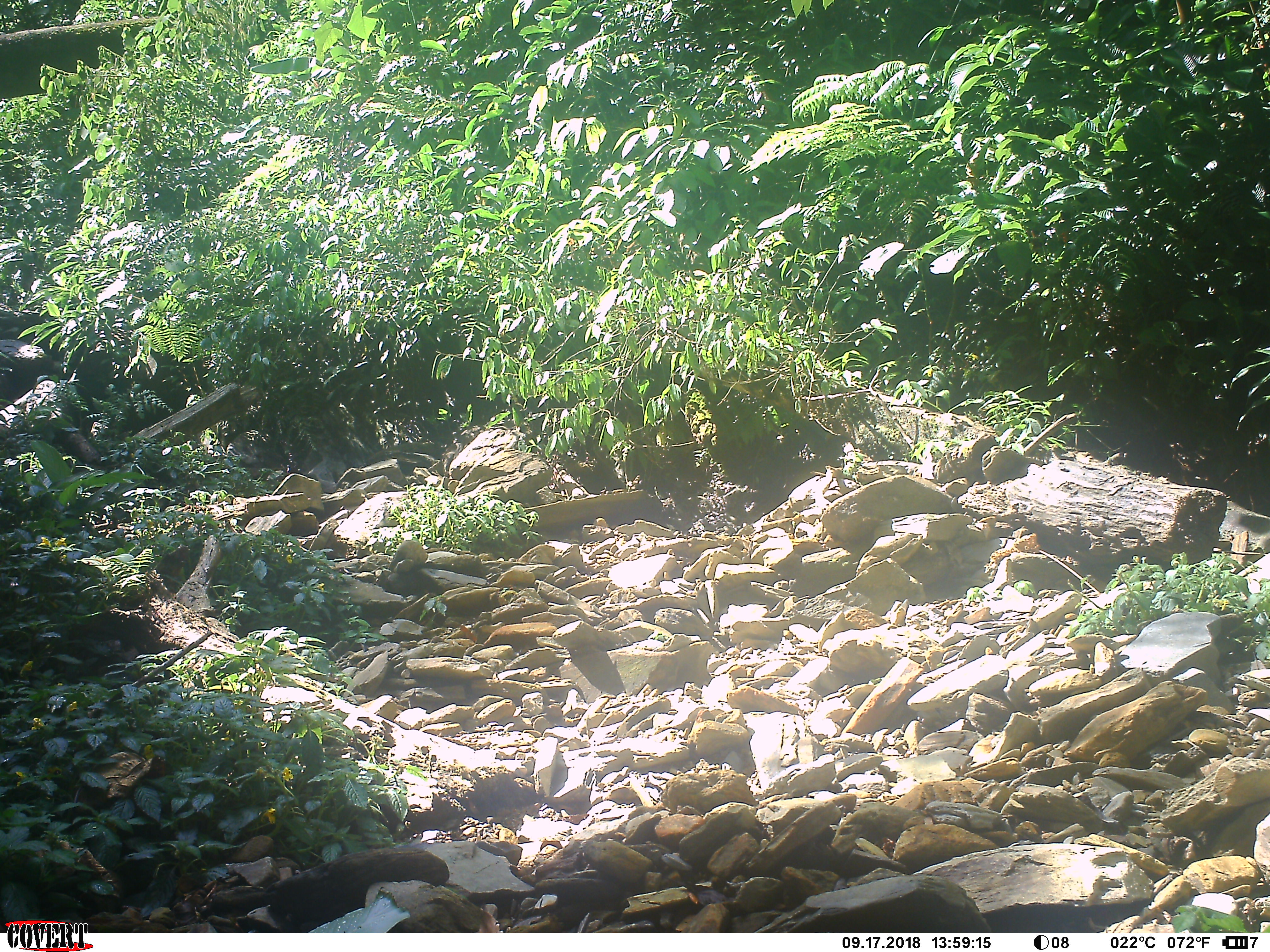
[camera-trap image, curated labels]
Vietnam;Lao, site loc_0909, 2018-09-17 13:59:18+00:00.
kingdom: Animalia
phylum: Chordata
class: Mammalia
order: Artiodactyla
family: Suidae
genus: Sus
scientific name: Sus scrofa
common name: eurasian wild pig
Eurasian wild pig (Sus scrofa). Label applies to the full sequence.